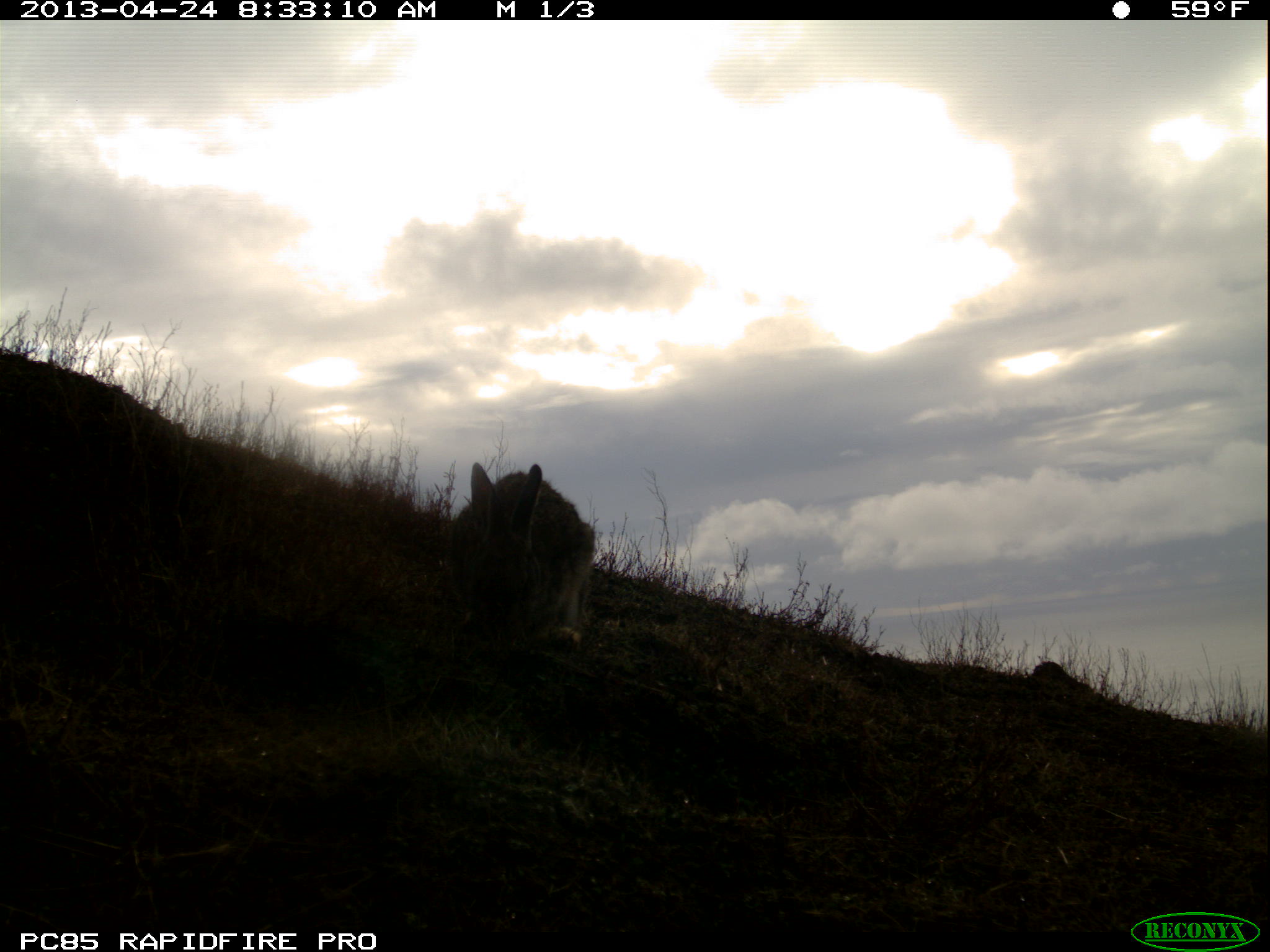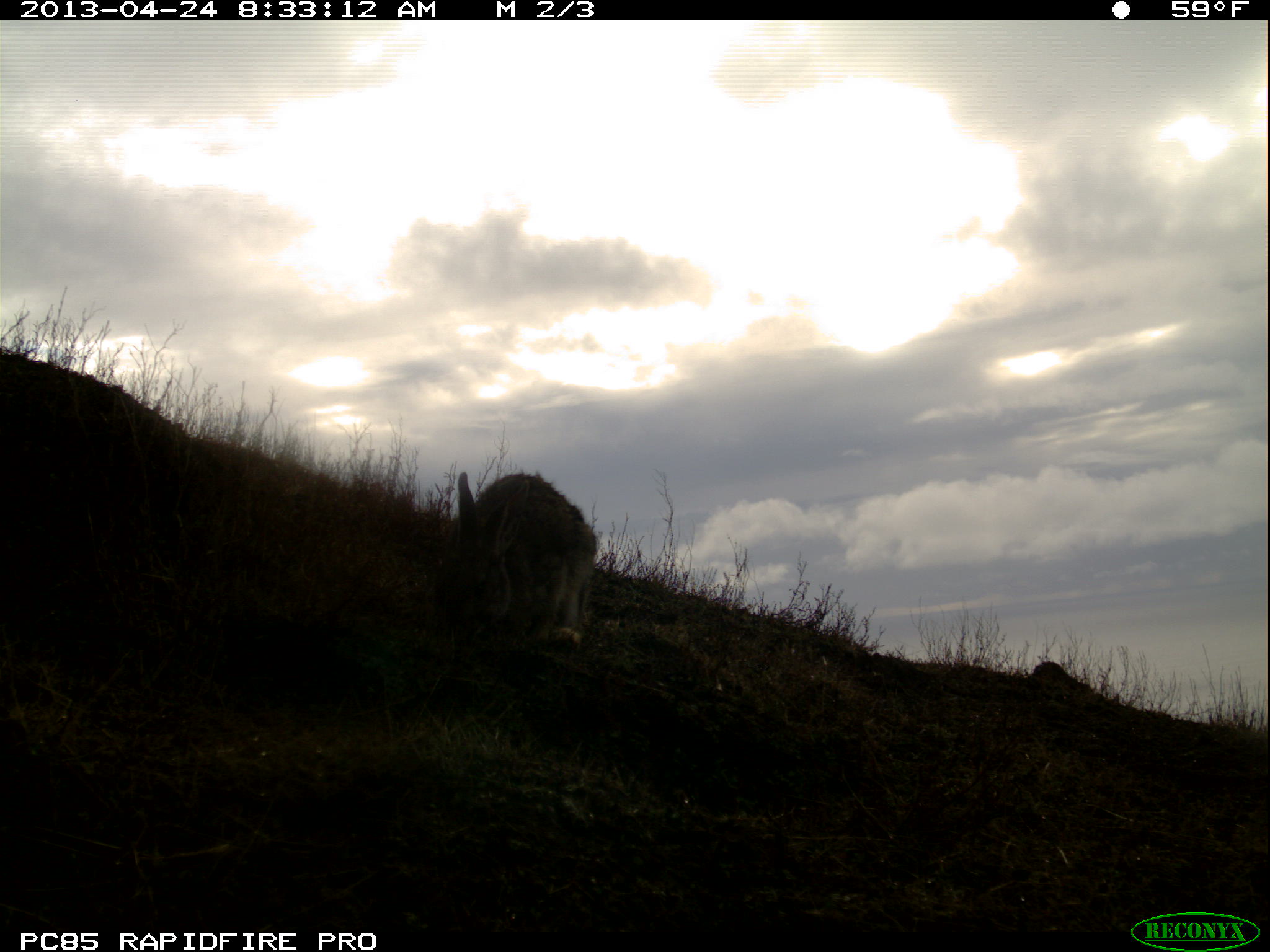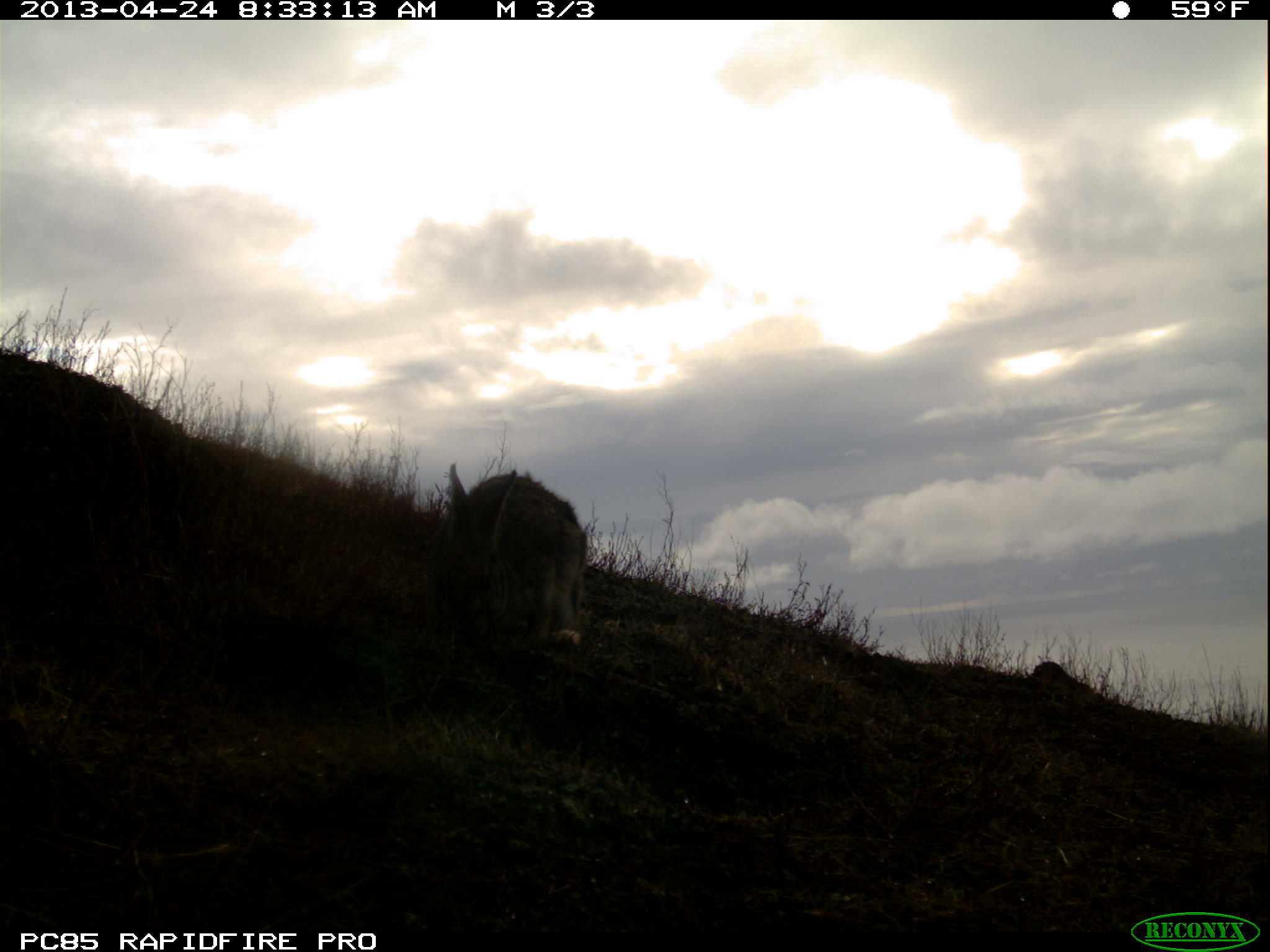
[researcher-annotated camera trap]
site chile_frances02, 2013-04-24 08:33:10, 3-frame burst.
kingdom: Animalia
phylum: Chordata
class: Mammalia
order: Lagomorpha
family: Leporidae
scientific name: Leporidae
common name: rabbits and hares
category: rabbit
Rabbit (rabbits and hares) (Leporidae).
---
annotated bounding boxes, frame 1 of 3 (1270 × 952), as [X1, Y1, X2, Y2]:
rabbit: [444, 459, 598, 658]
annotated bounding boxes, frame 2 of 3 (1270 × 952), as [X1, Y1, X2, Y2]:
rabbit: [436, 467, 600, 656]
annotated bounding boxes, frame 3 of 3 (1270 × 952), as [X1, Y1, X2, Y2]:
rabbit: [428, 463, 590, 659]